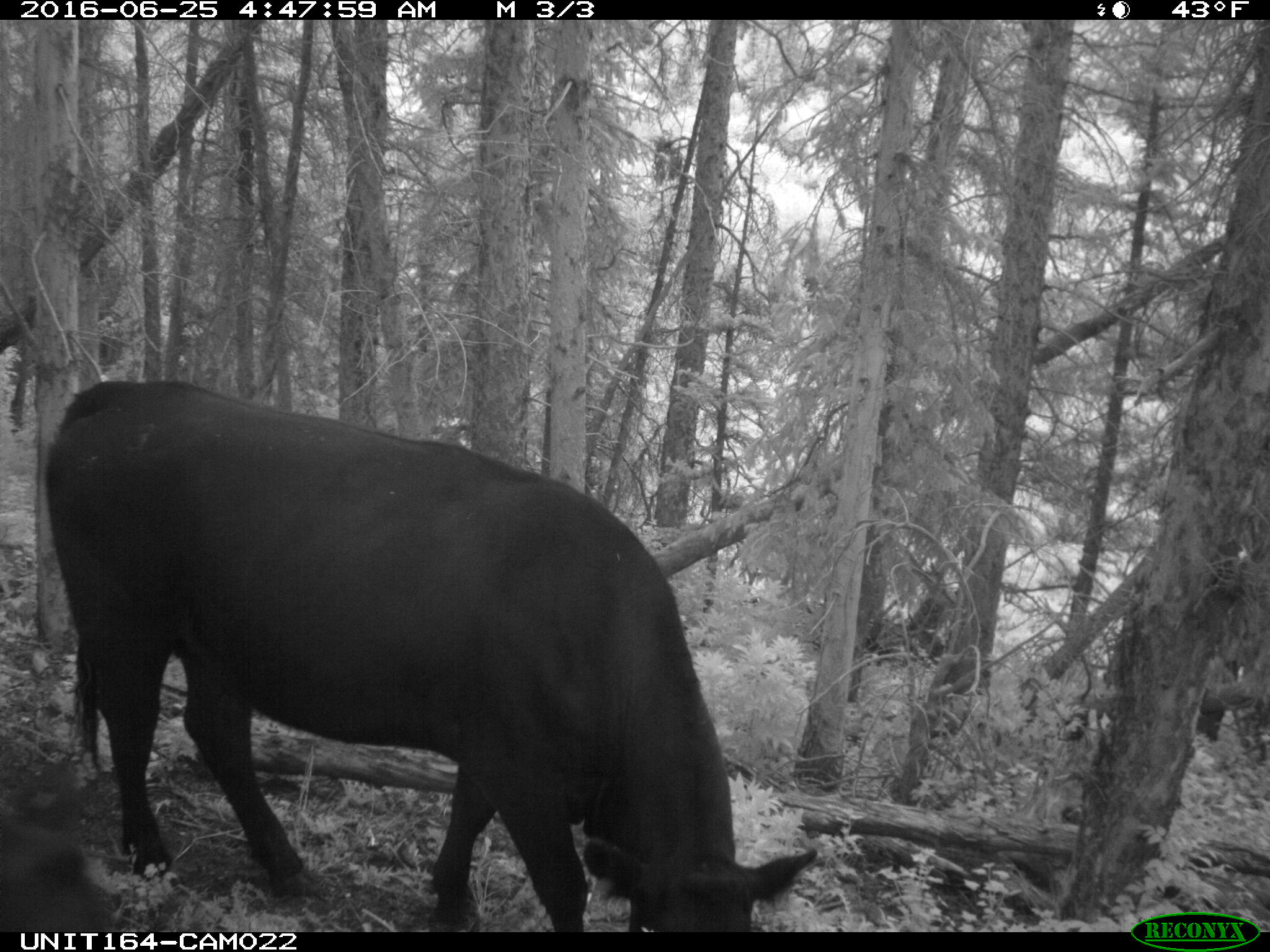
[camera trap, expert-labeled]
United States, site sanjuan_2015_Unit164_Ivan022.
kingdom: Animalia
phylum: Chordata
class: Mammalia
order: Artiodactyla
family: Bovidae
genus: Bos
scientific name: Bos taurus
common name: domestic cow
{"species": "Bos taurus (domestic cow)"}